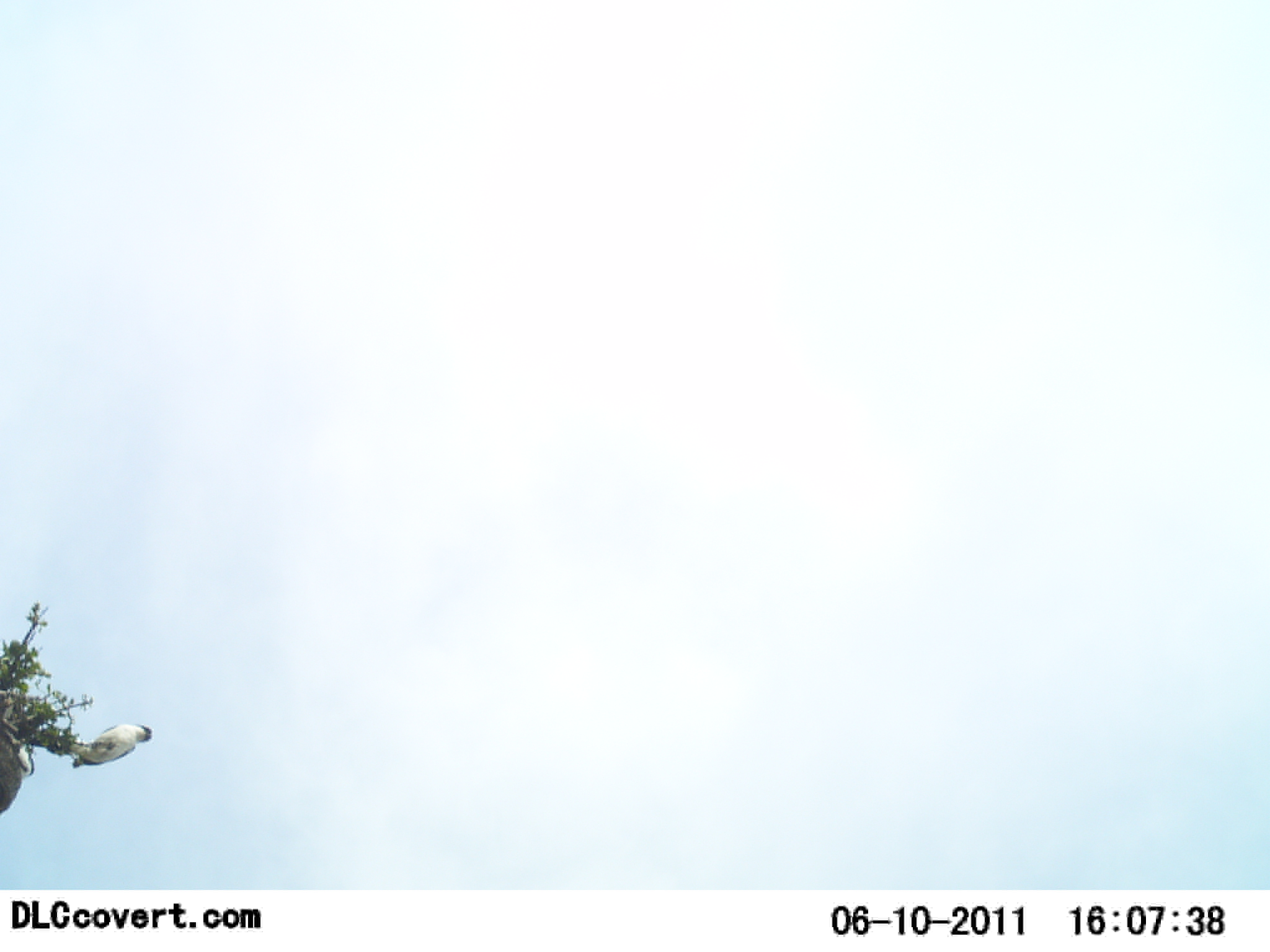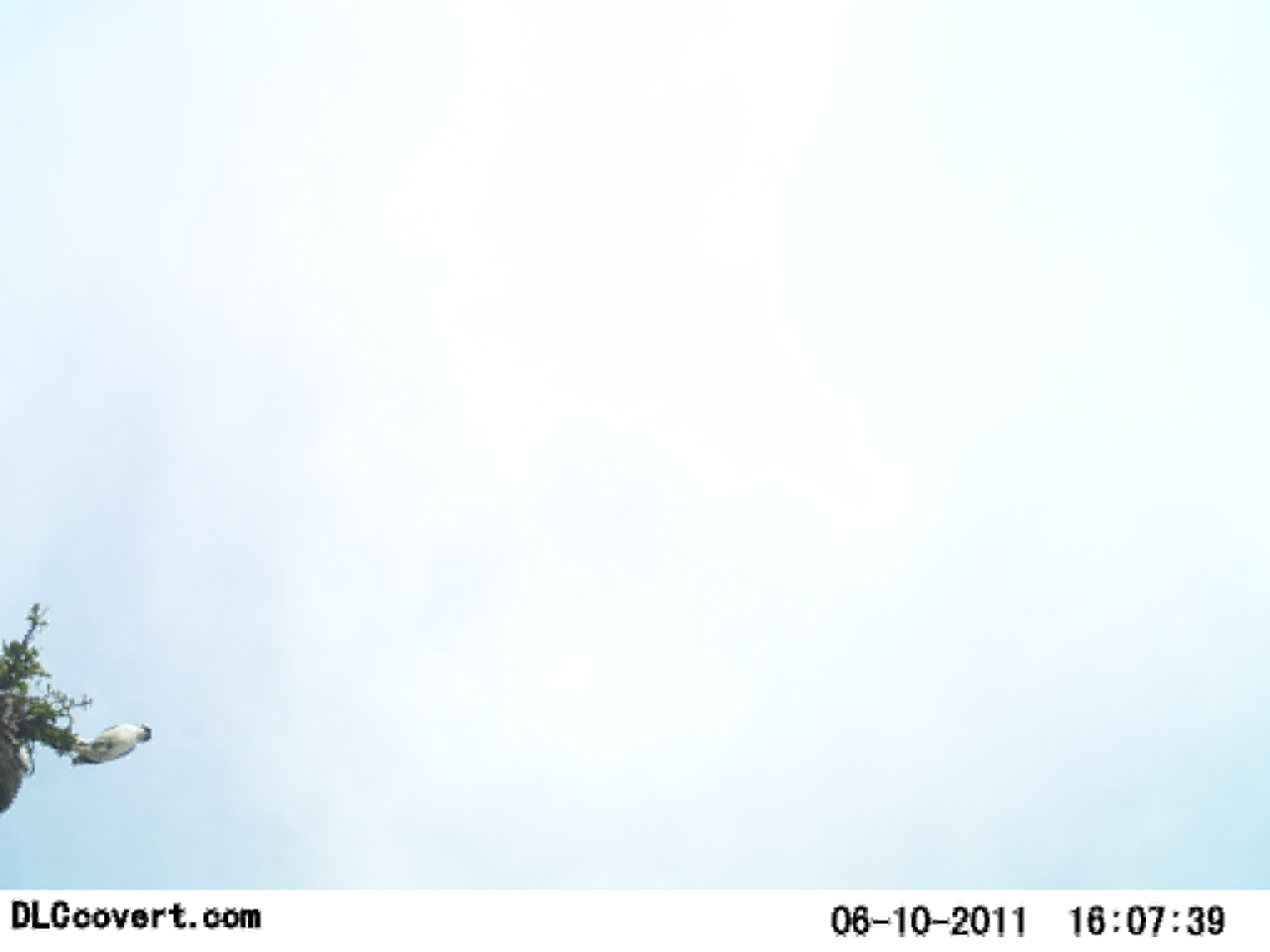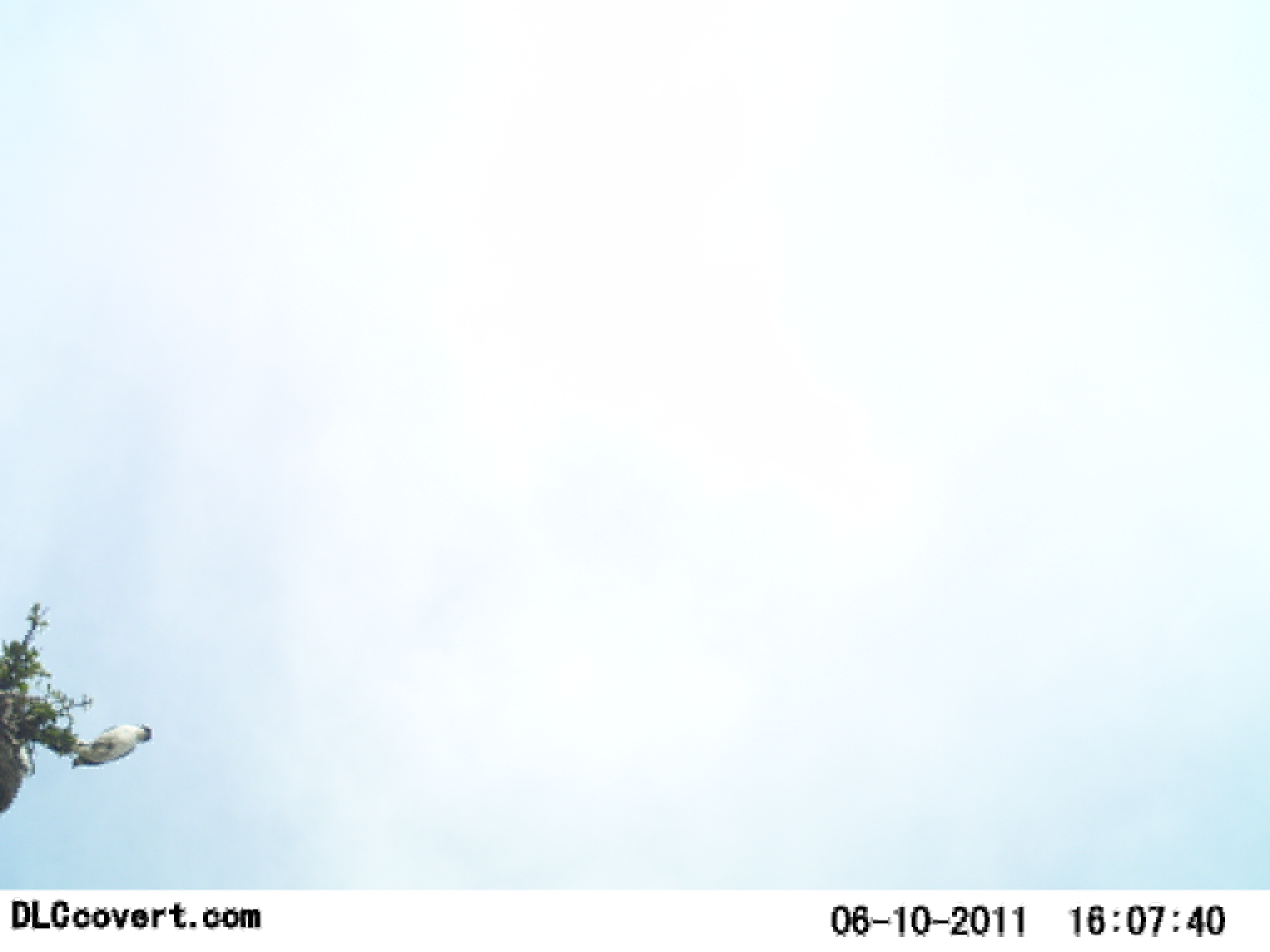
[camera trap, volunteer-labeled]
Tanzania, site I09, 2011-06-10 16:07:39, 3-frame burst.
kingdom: Animalia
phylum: Chordata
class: Aves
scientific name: Aves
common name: bird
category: otherbird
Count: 1.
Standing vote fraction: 38%.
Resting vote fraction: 62%.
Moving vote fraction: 0%.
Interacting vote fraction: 0%.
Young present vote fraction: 0%.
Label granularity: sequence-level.